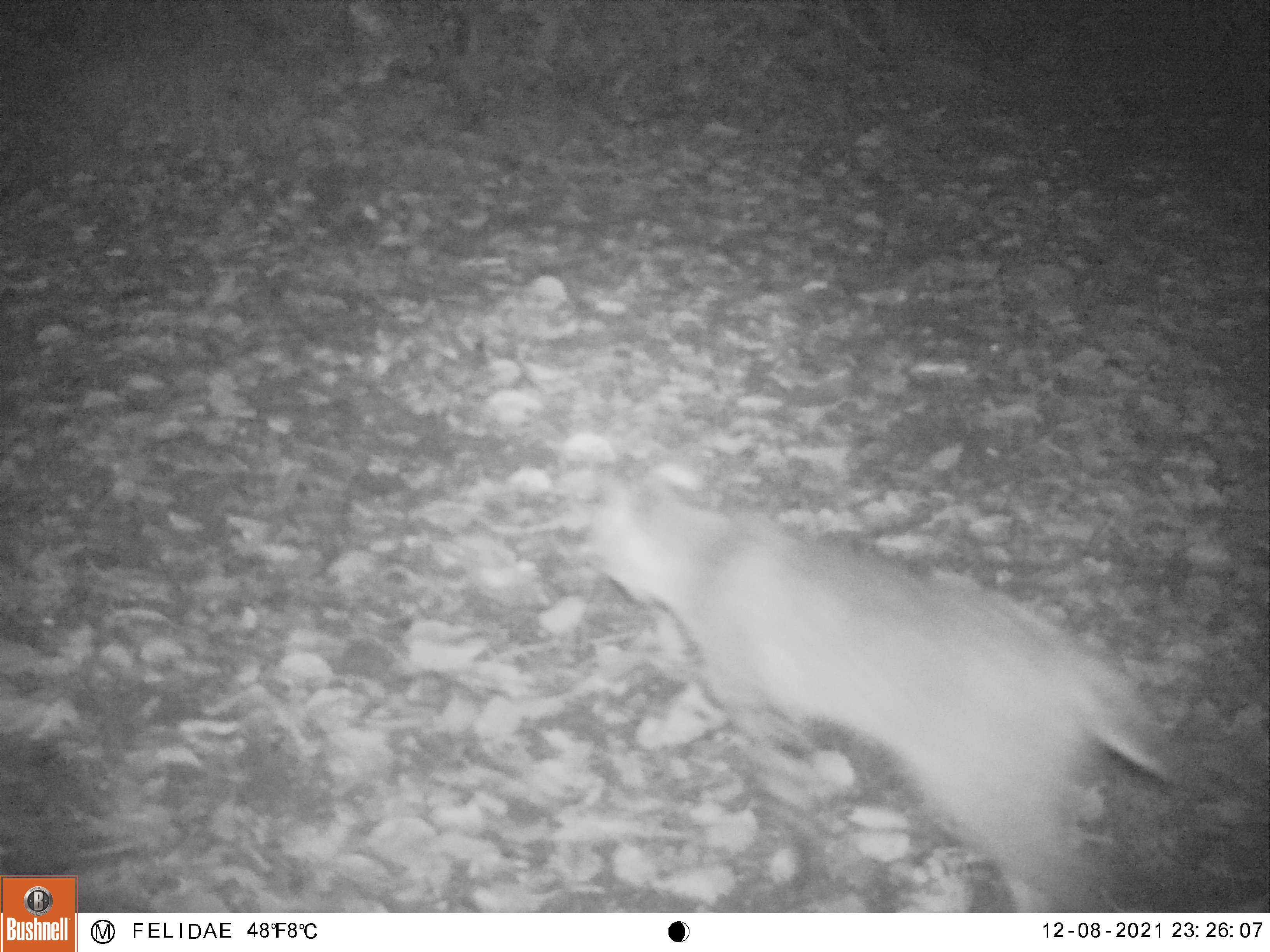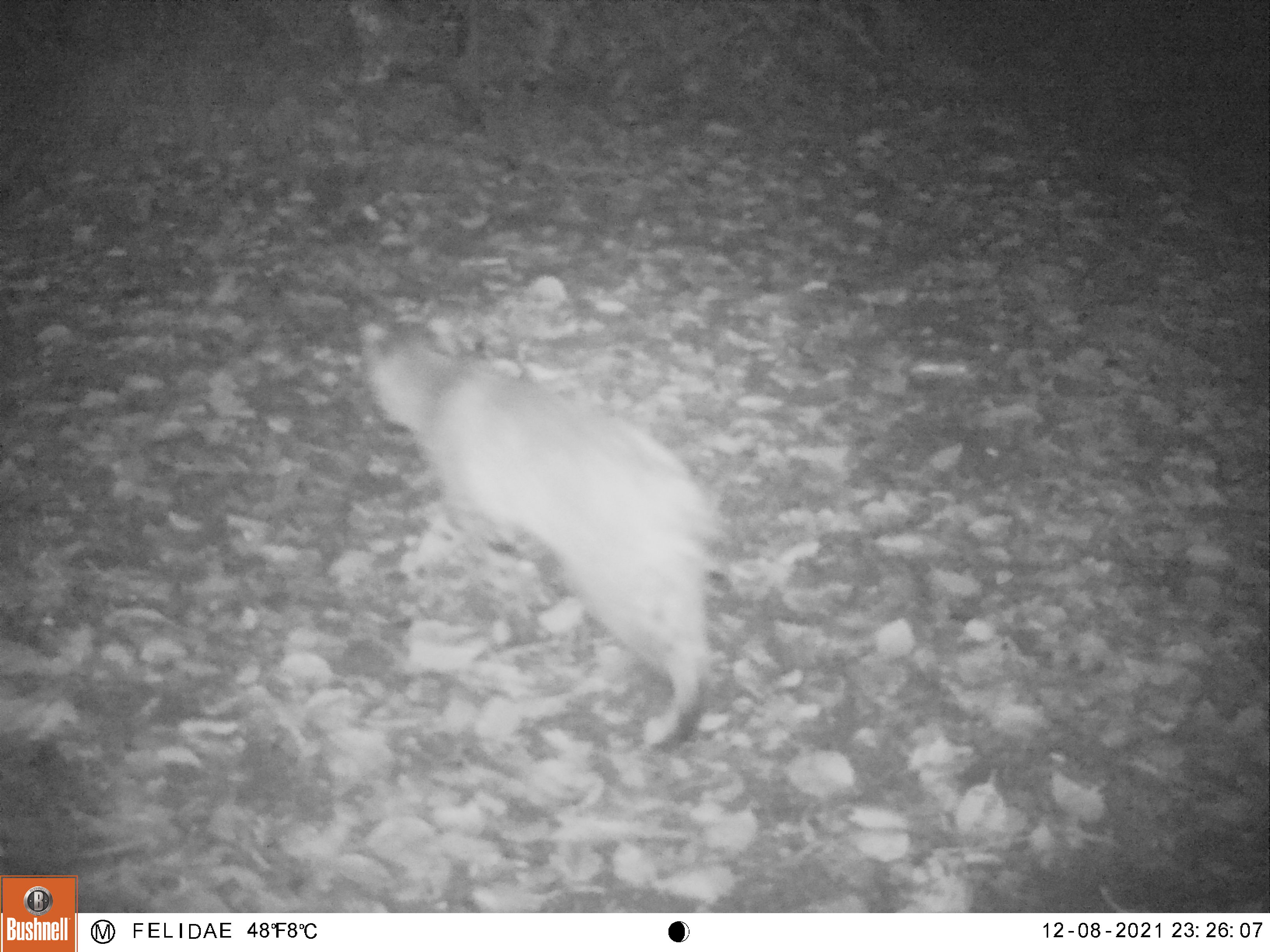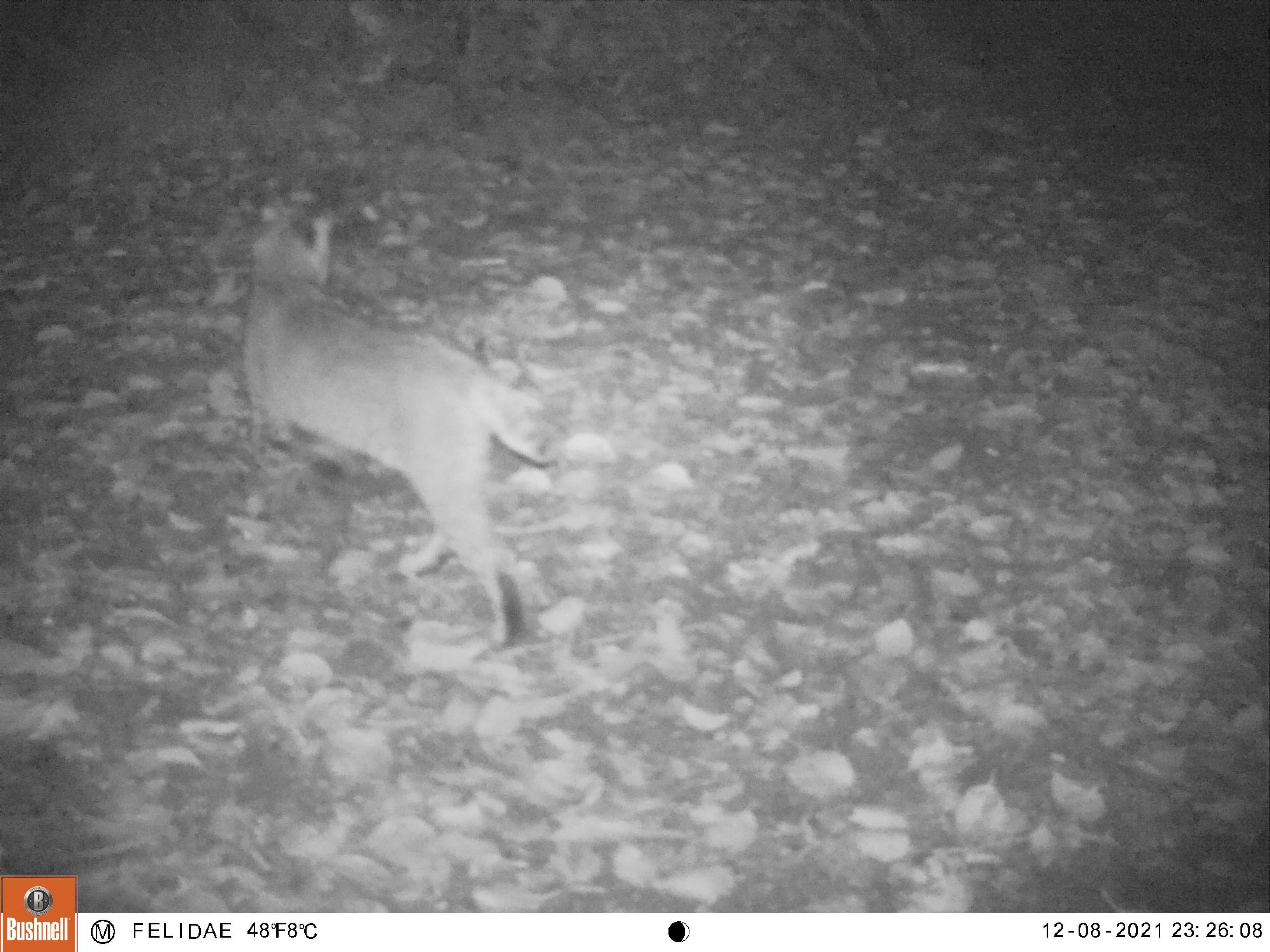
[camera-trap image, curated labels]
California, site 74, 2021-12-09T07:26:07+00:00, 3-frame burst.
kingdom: Animalia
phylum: Chordata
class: Mammalia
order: Carnivora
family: Felidae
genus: Lynx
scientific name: Lynx rufus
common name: bobcat